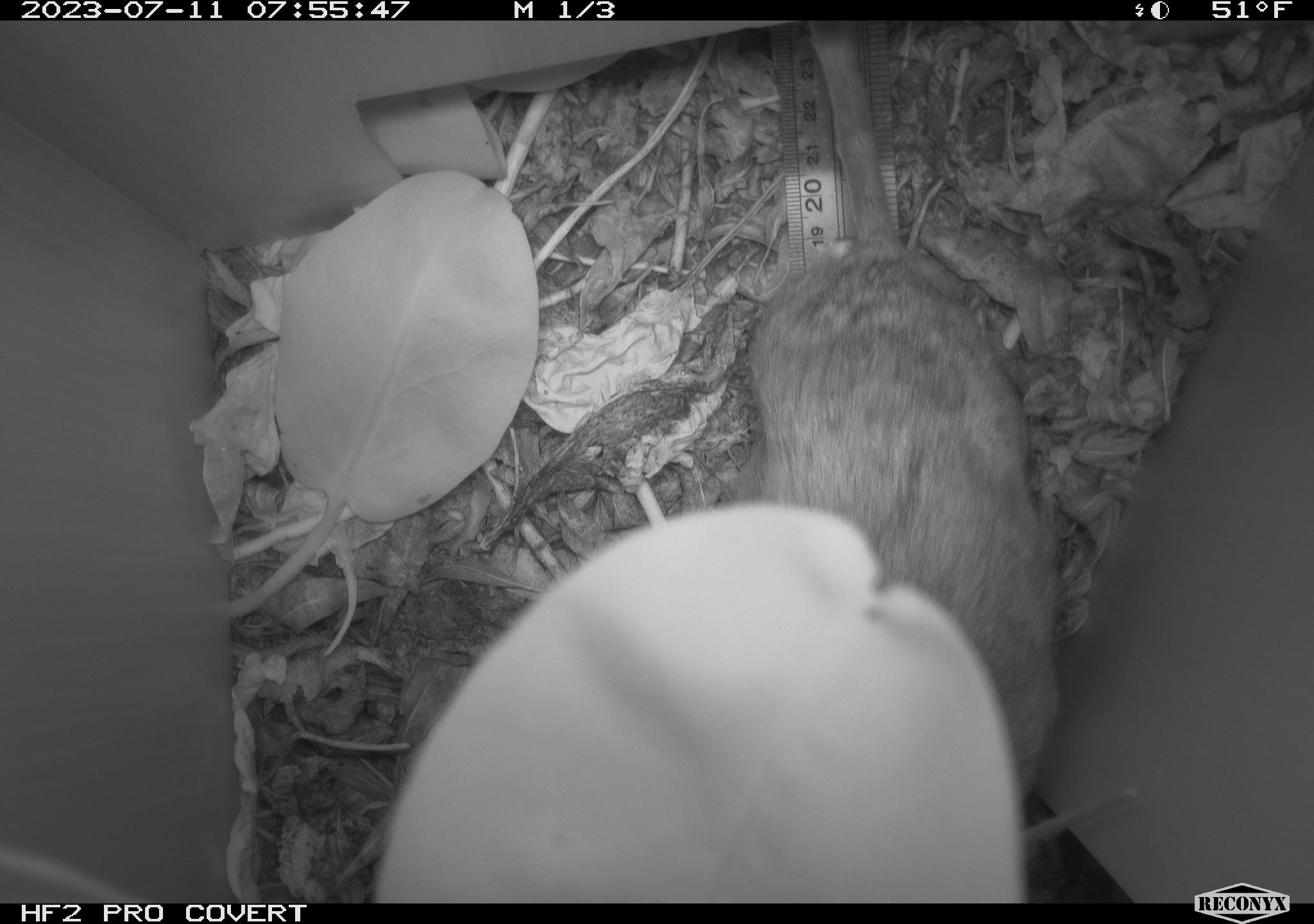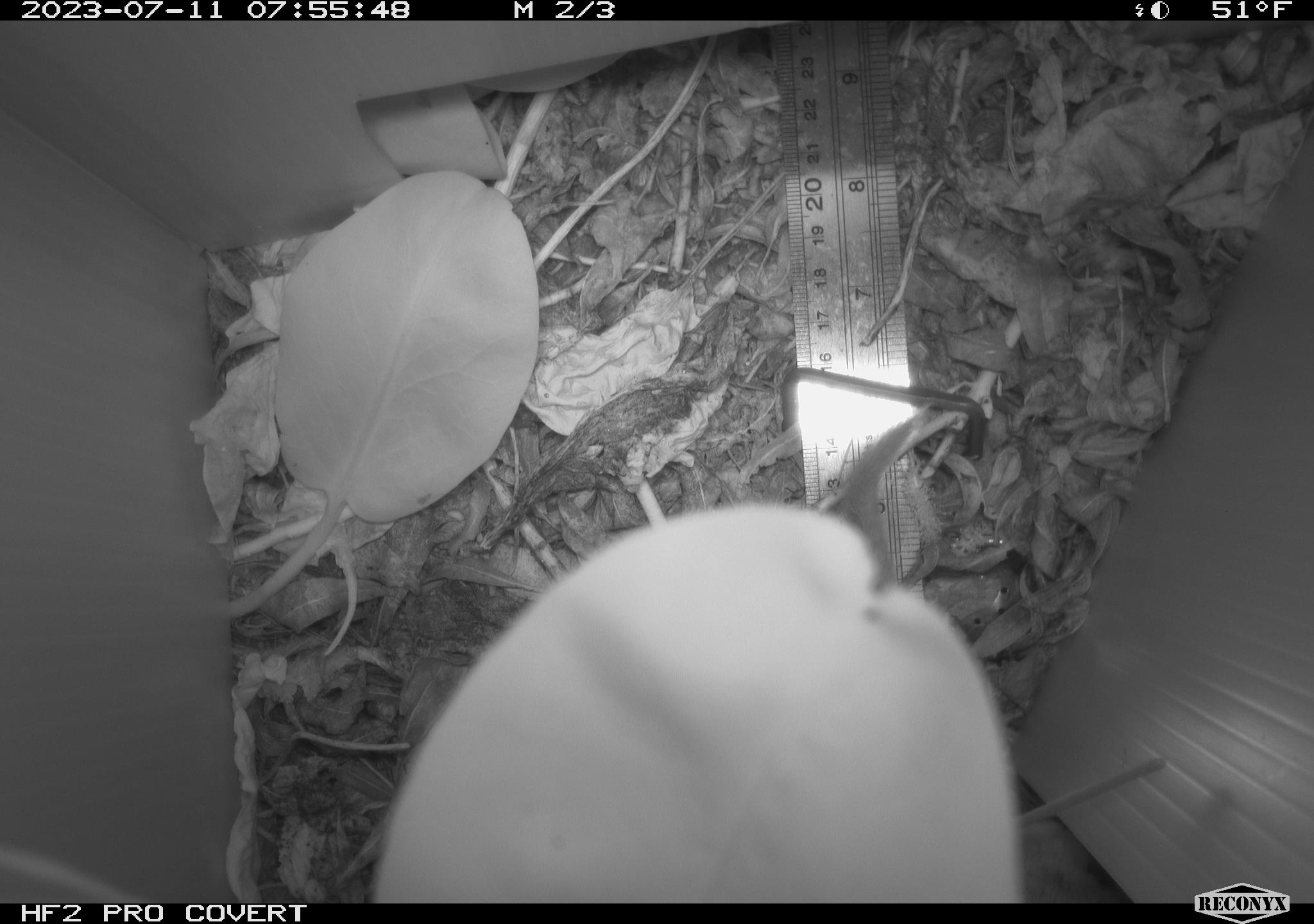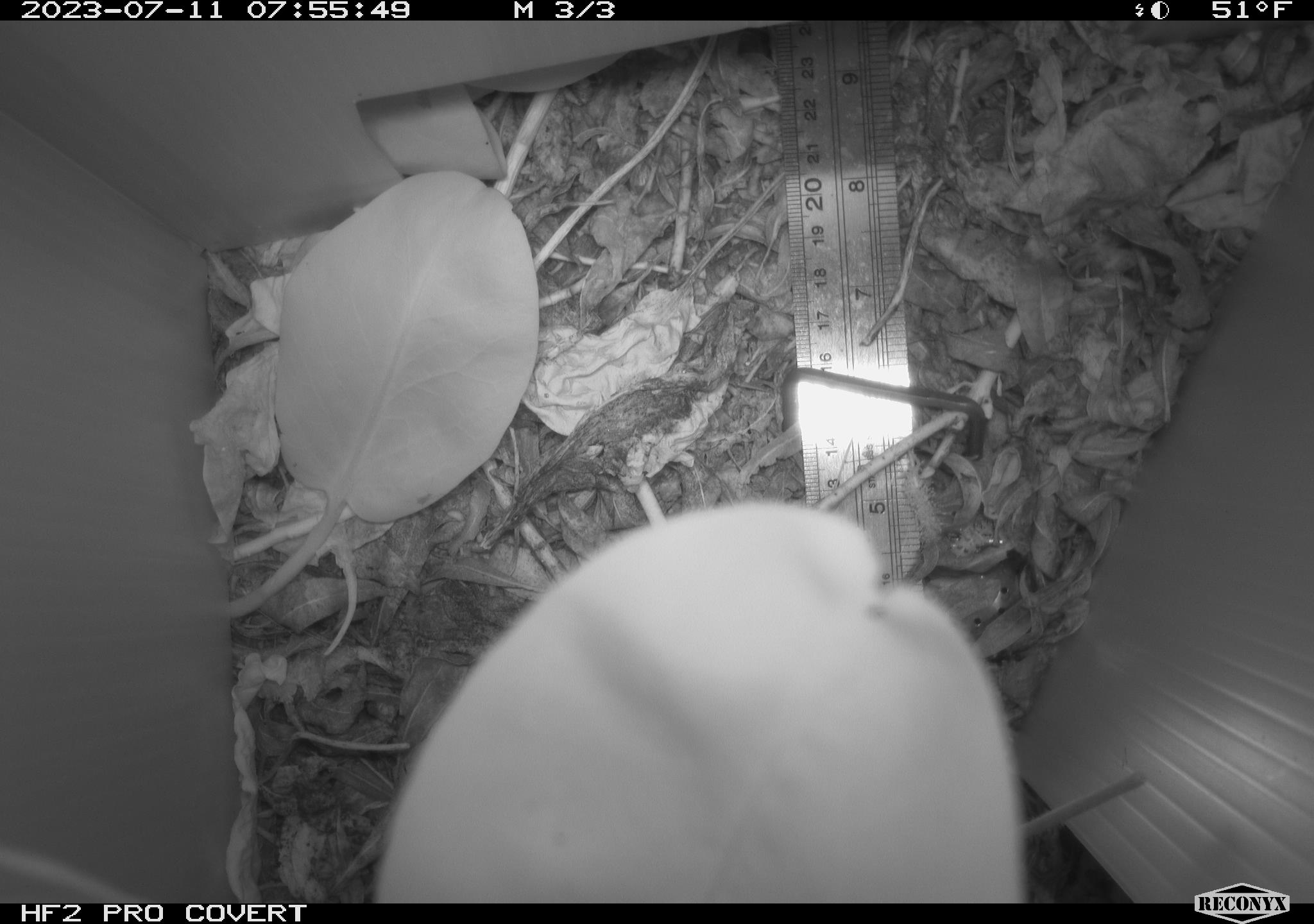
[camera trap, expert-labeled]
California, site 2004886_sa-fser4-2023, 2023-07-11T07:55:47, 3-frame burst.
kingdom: Animalia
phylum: Chordata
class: Mammalia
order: Rodentia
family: Cricetidae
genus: Neotoma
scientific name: Neotoma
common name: pack rat or woodrat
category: neotoma species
Neotoma species (pack rat or woodrat) (Neotoma).